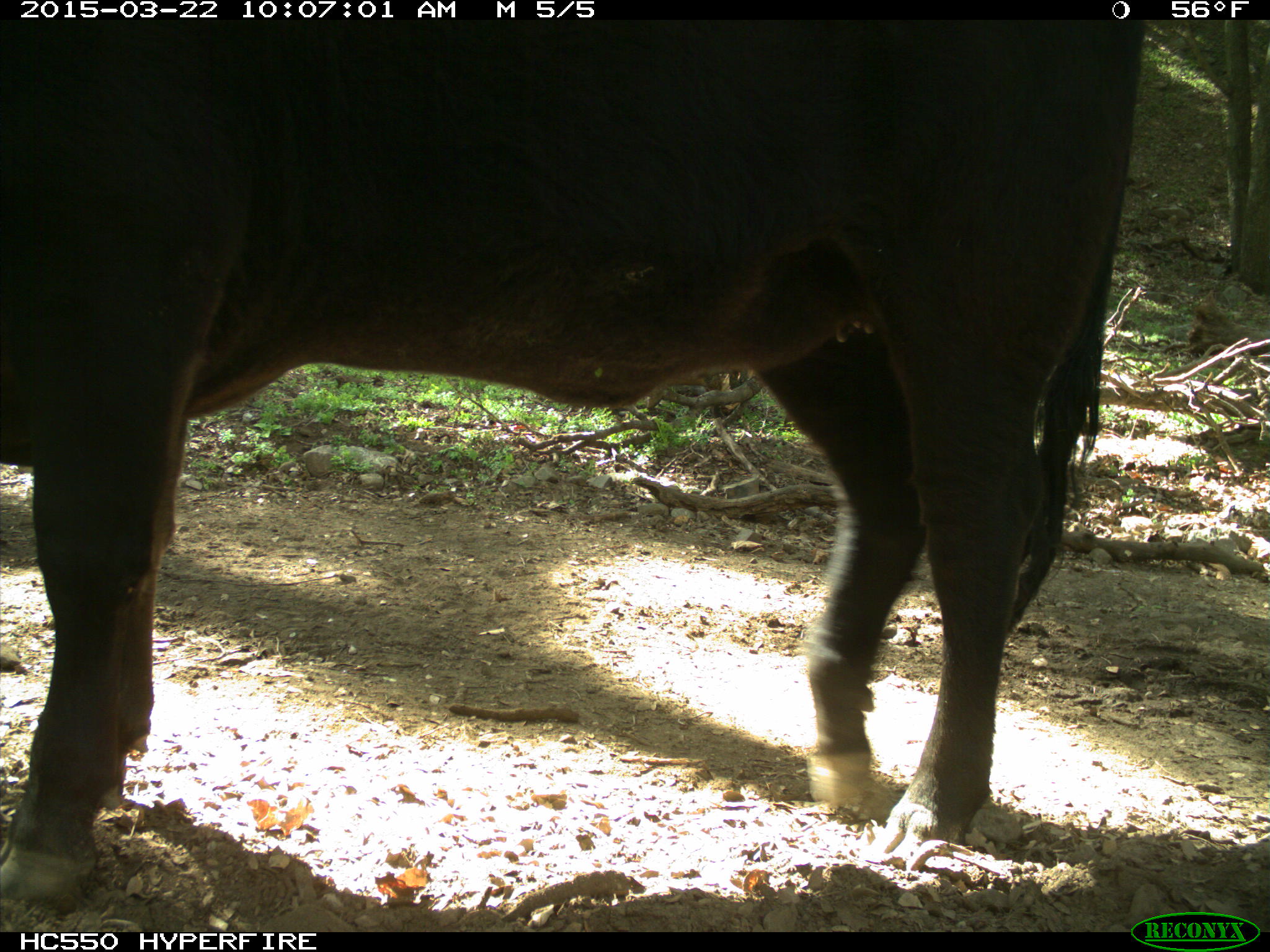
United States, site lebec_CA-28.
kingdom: Animalia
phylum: Chordata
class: Mammalia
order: Artiodactyla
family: Bovidae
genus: Bos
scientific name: Bos taurus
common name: domestic cow